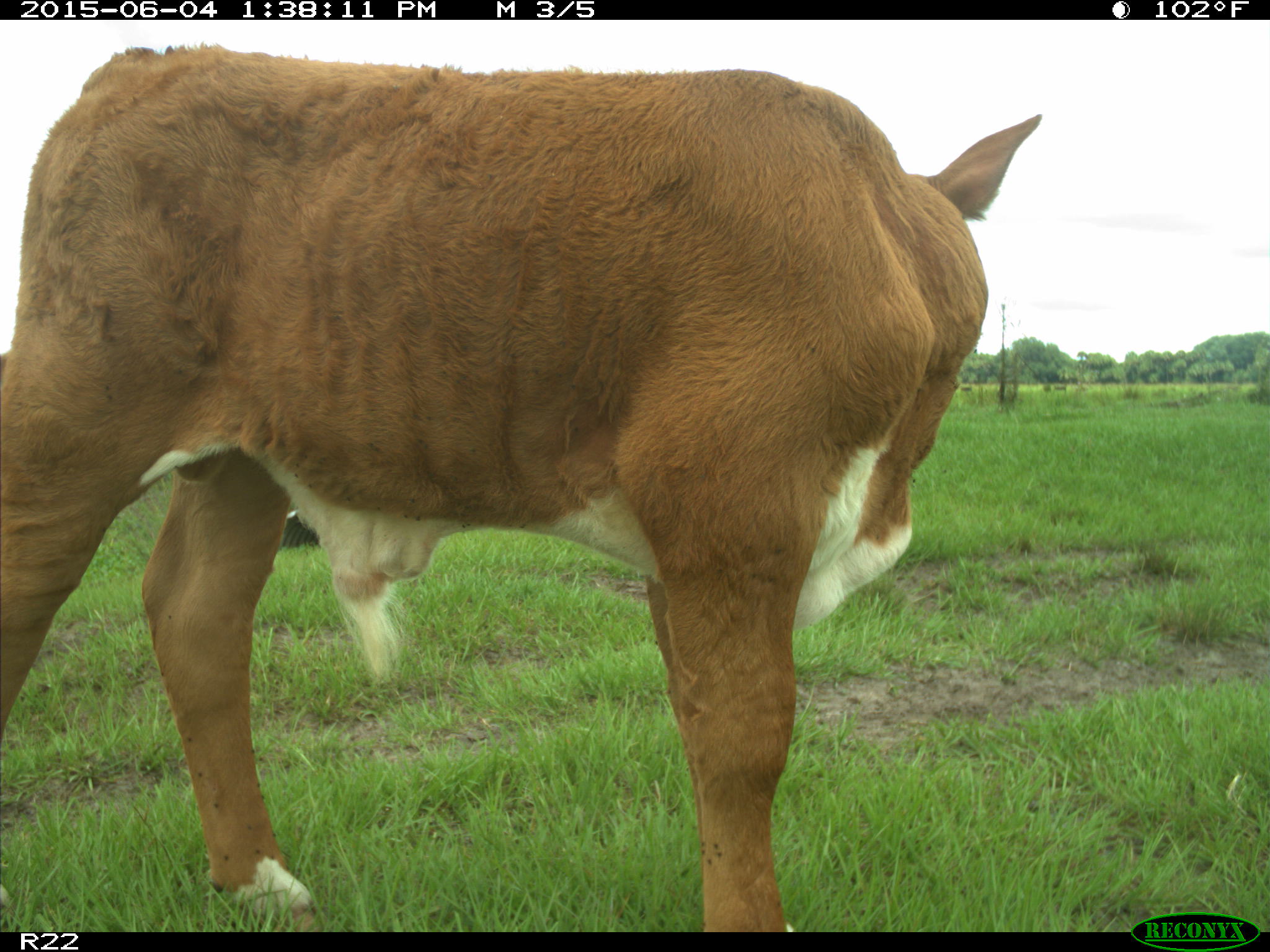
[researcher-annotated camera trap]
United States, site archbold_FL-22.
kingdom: Animalia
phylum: Chordata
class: Mammalia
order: Artiodactyla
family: Bovidae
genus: Bos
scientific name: Bos taurus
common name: domestic cow